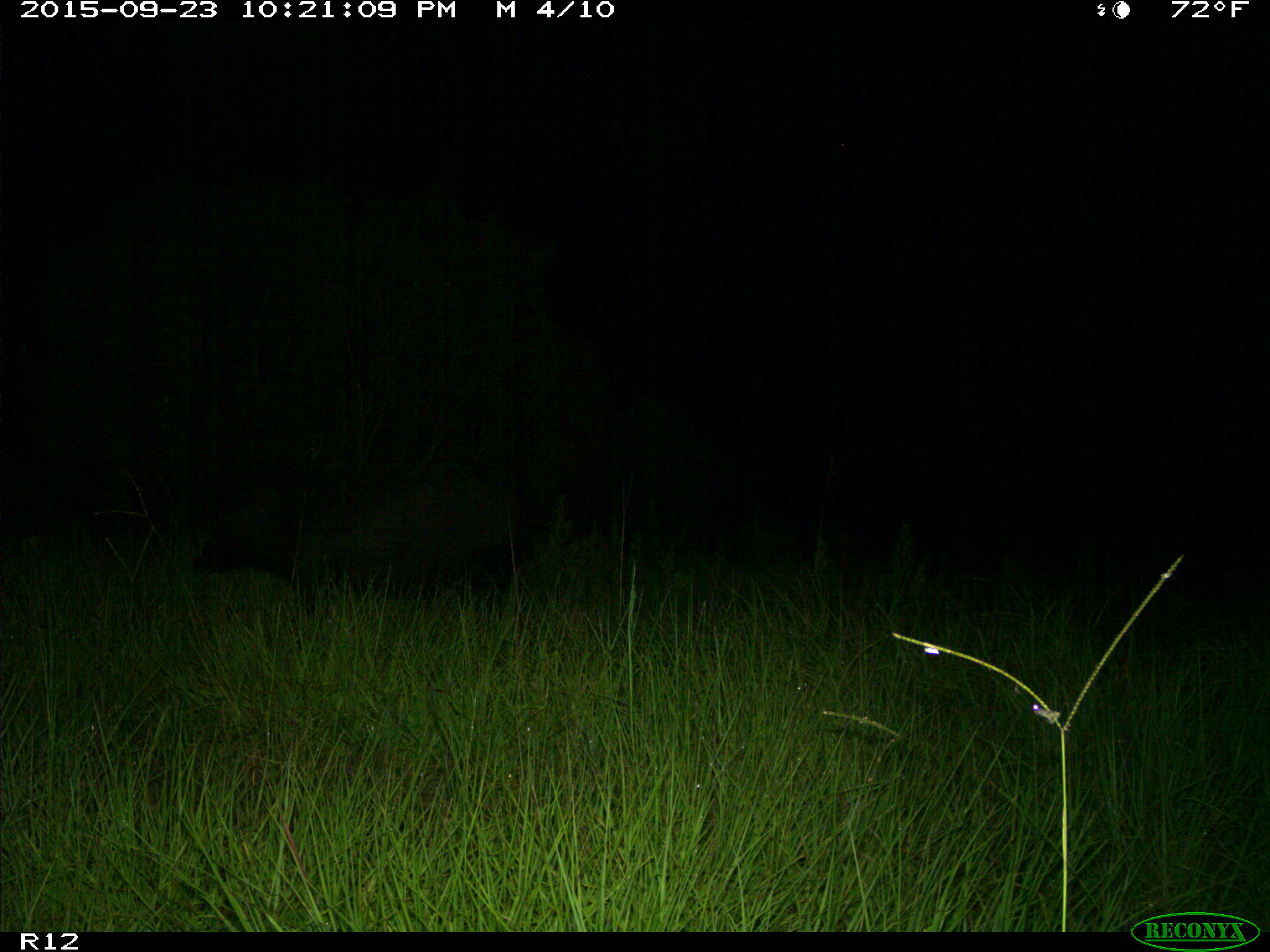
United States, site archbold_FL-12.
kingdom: Animalia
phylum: Chordata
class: Mammalia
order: Artiodactyla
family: Suidae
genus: Sus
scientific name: Sus scrofa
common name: wild boar